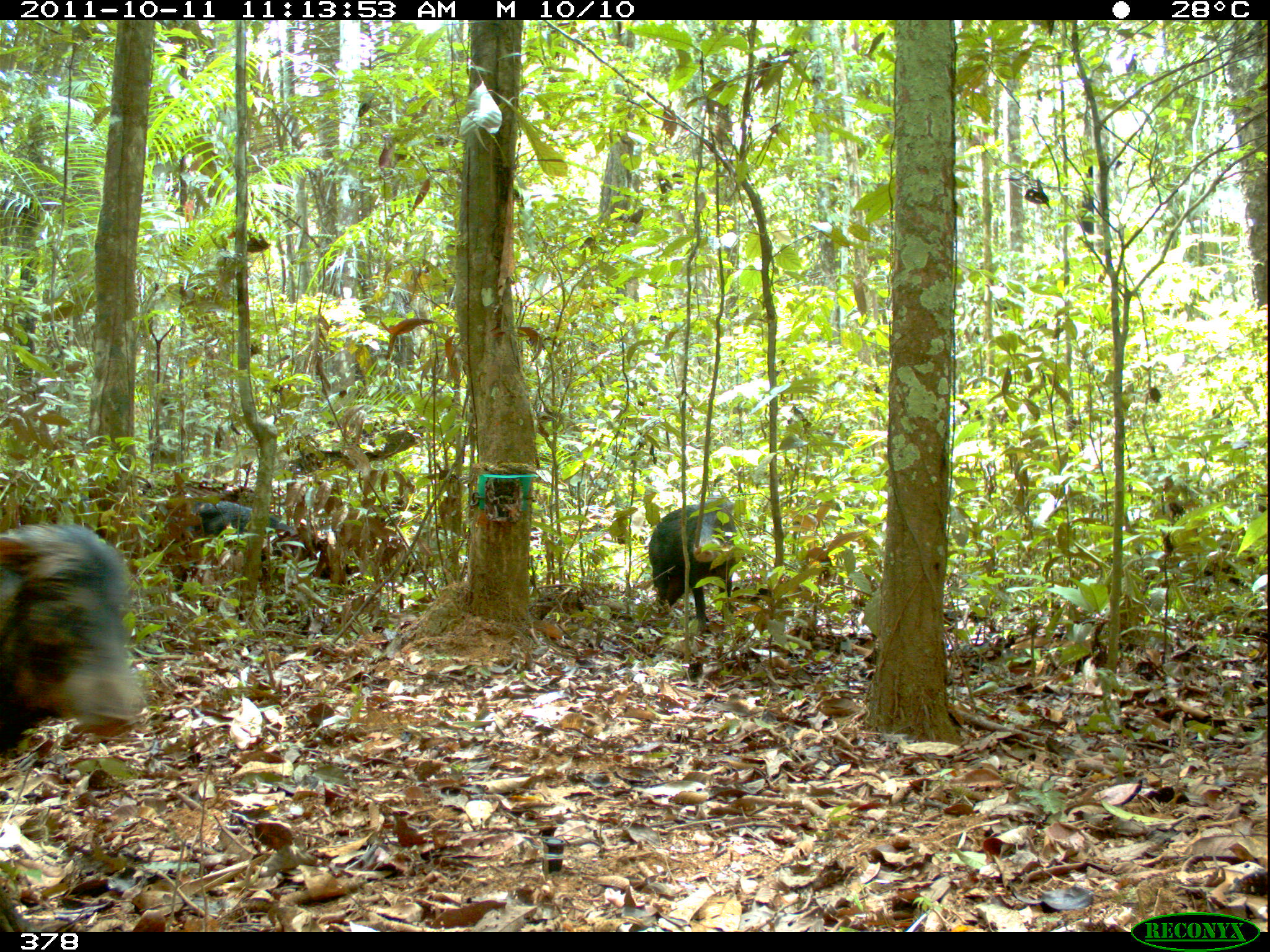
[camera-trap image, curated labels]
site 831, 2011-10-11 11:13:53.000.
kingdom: Animalia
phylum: Chordata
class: Mammalia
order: Artiodactyla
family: Tayassuidae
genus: Tayassu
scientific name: Tayassu pecari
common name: white-lipped peccary